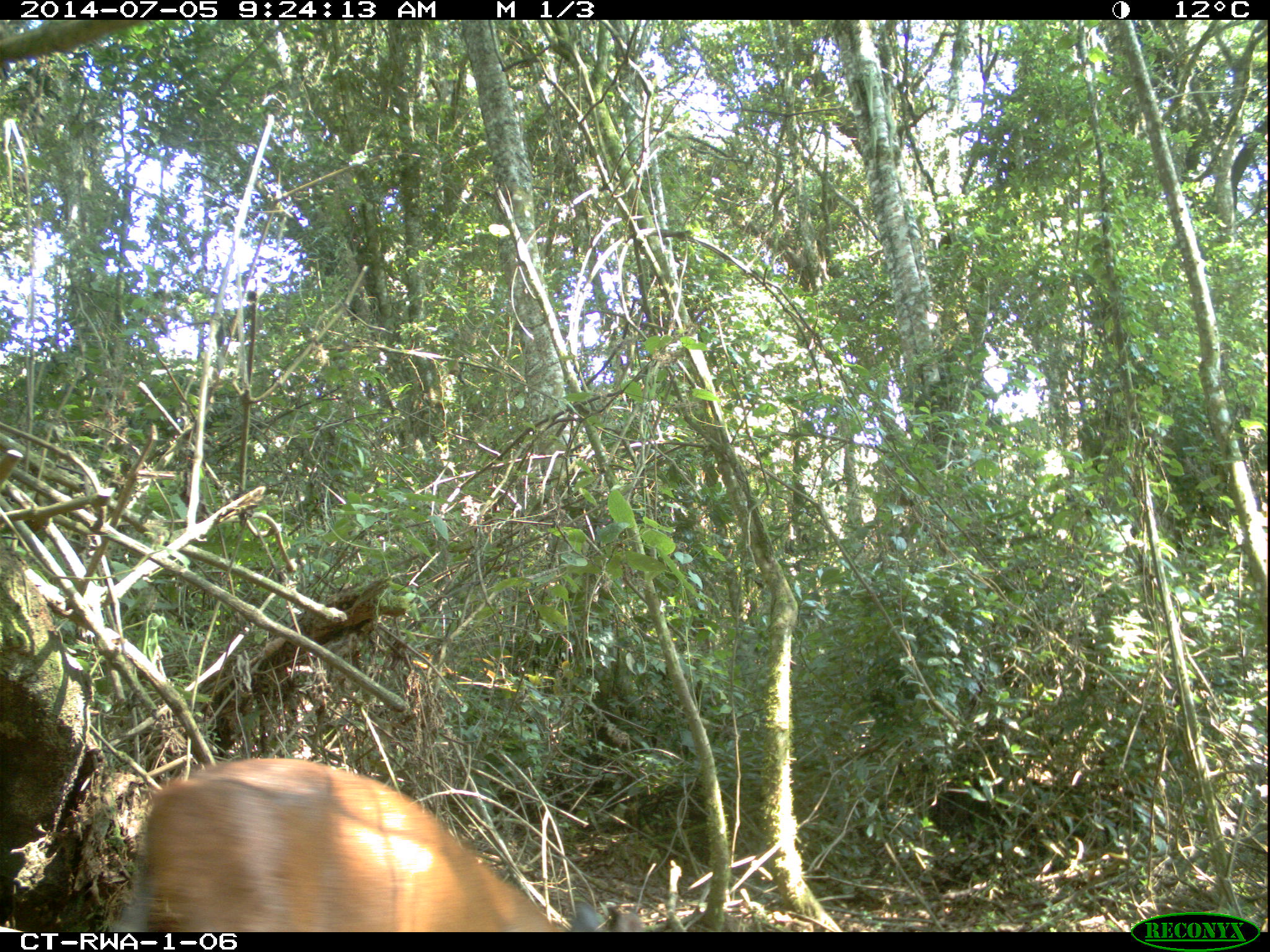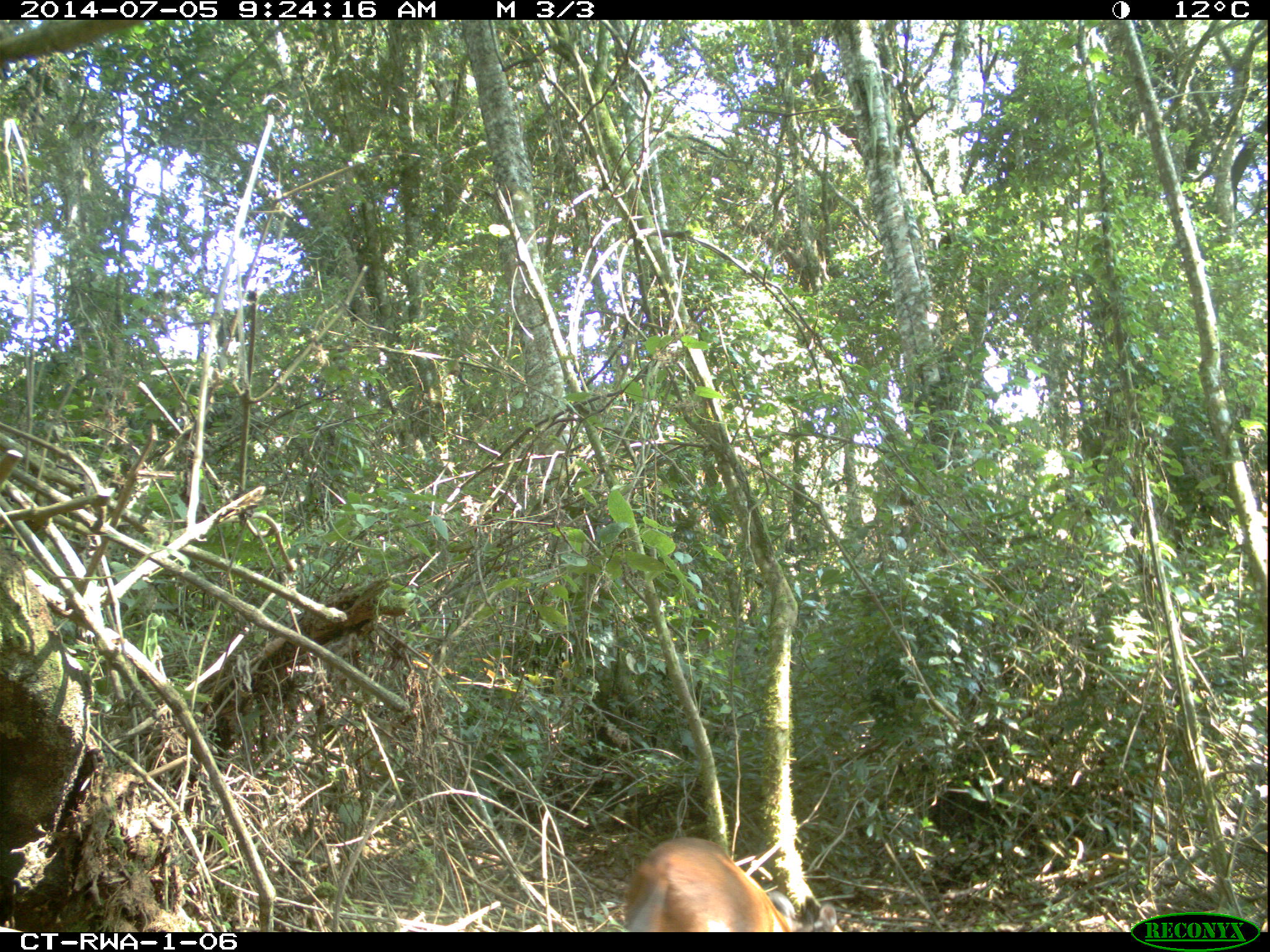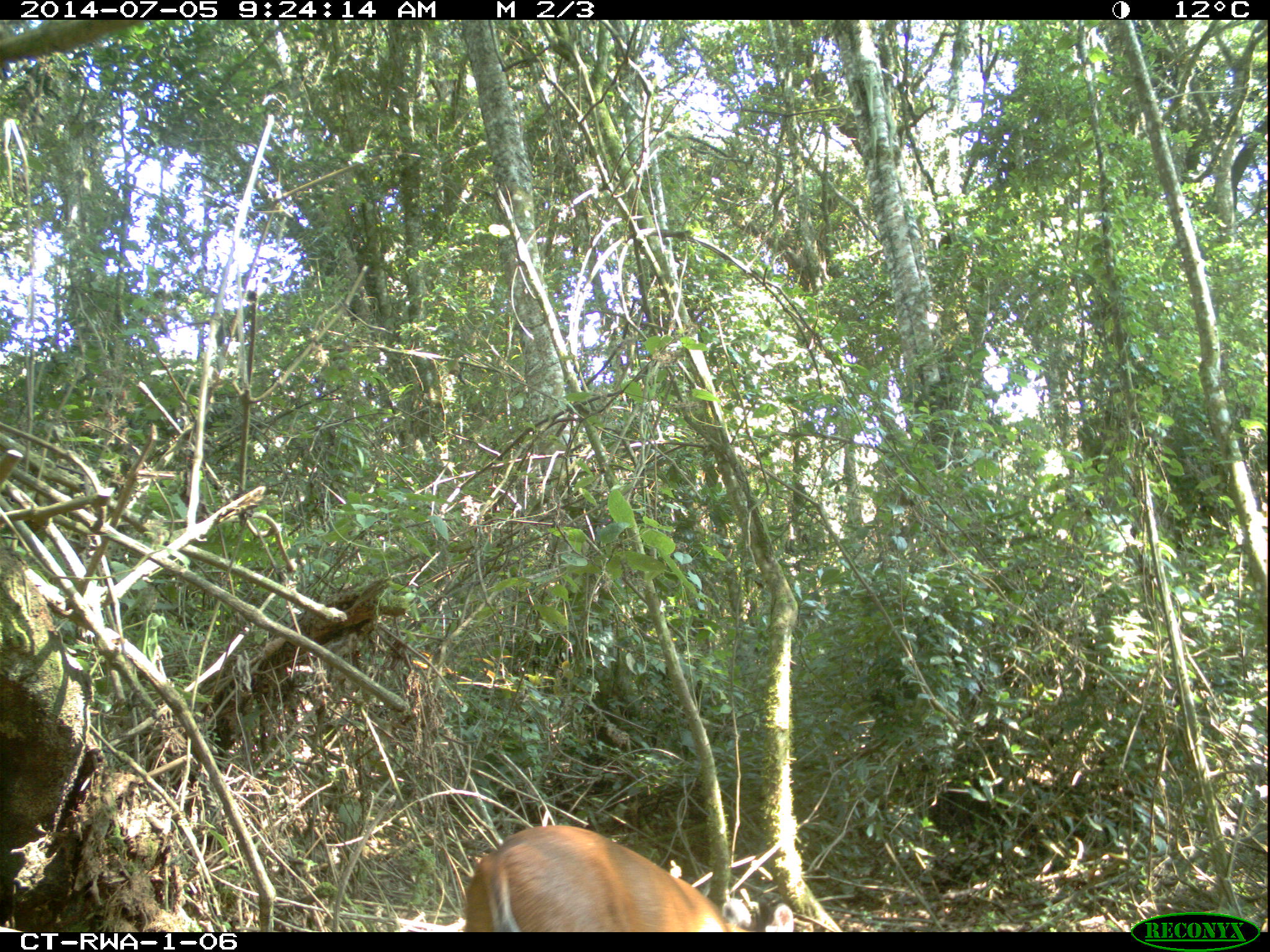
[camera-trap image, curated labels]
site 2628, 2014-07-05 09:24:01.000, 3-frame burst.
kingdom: Animalia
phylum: Chordata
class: Mammalia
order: Artiodactyla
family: Bovidae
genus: Cephalophus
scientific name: Cephalophus nigrifrons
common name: black-fronted duiker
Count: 1.